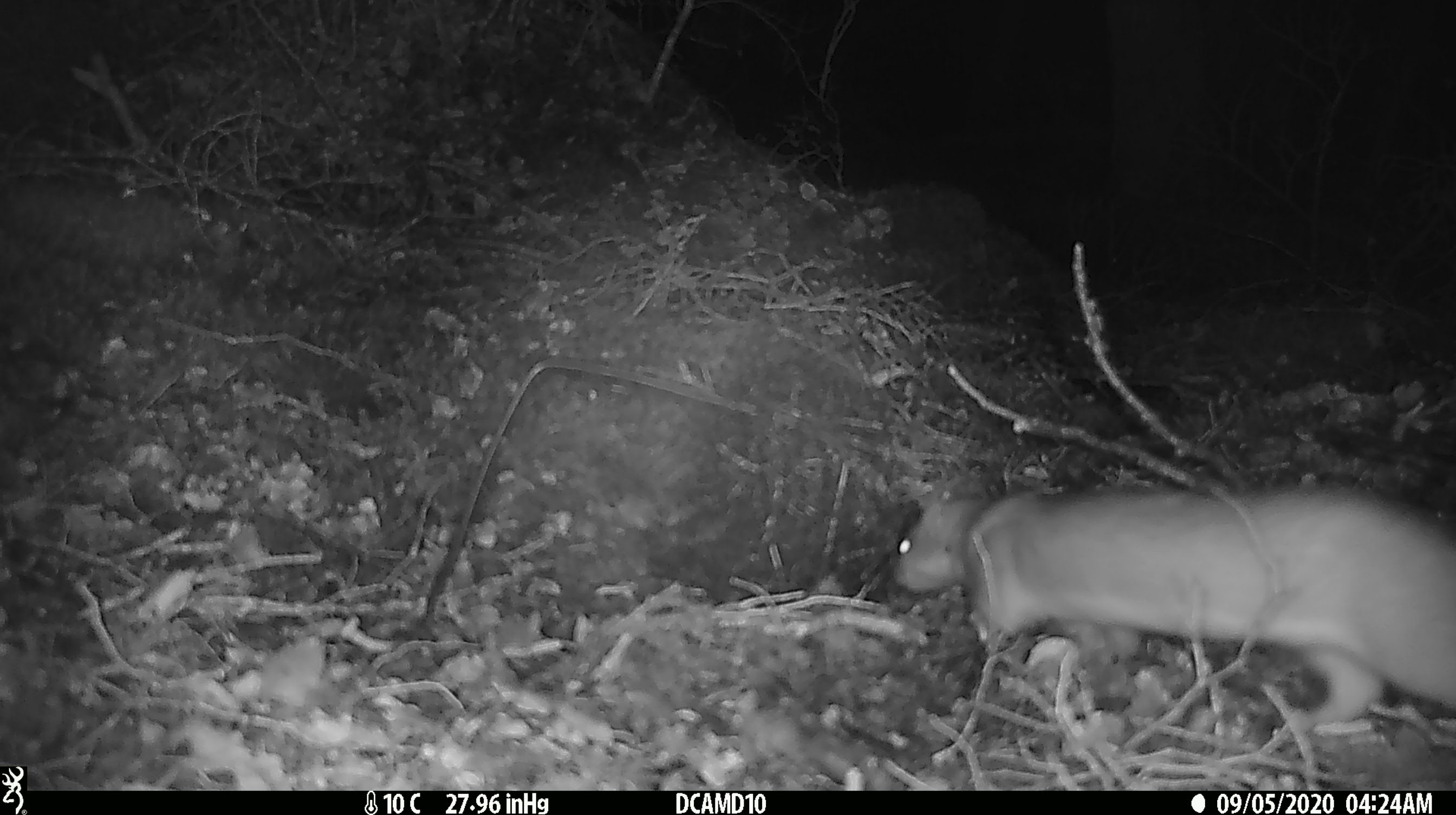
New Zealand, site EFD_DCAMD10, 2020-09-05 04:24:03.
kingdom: Animalia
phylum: Chordata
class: Mammalia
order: Carnivora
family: Mustelidae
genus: Mustela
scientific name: Mustela erminea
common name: stoat